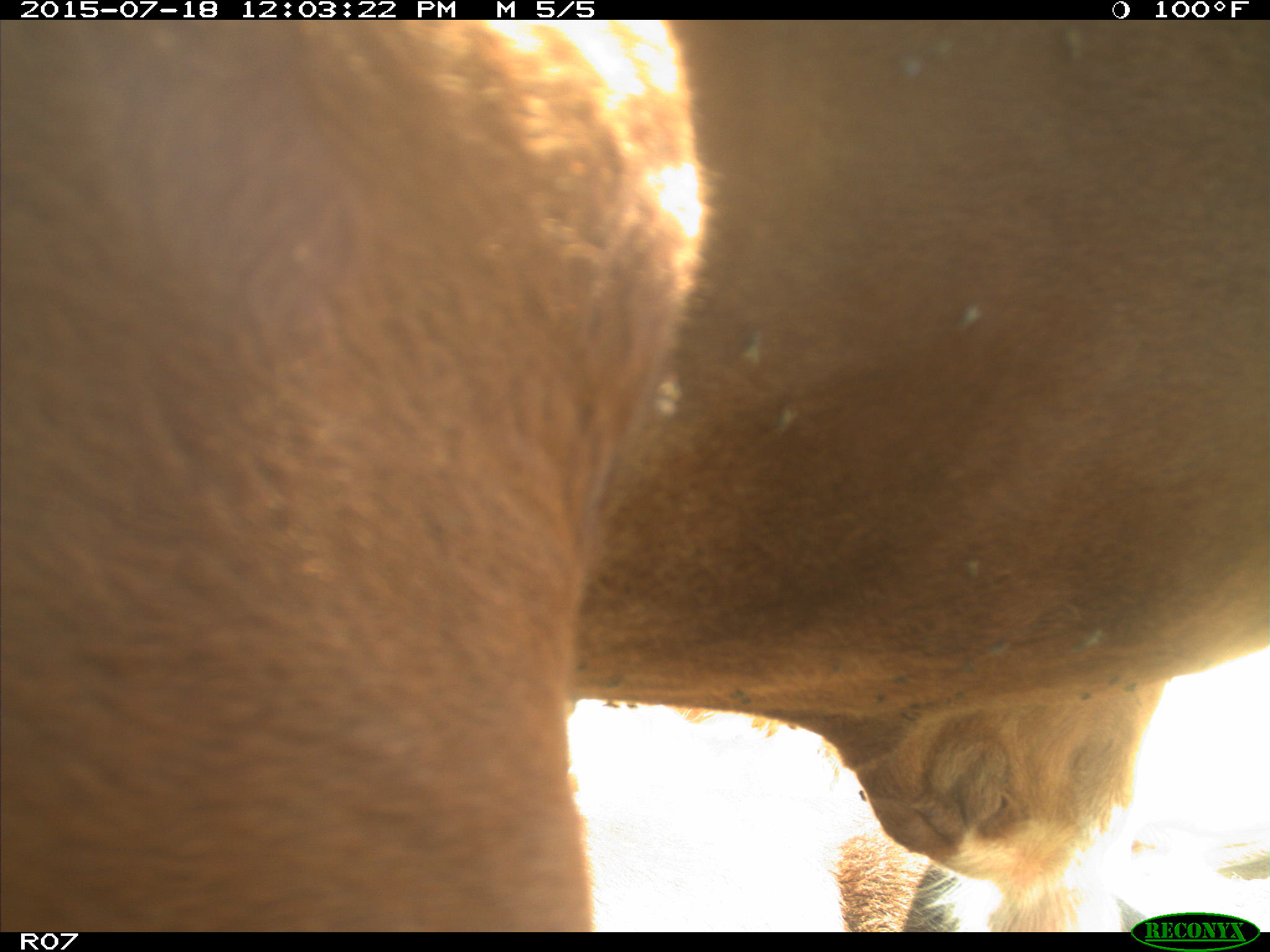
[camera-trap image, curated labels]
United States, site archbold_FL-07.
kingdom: Animalia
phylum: Chordata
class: Mammalia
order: Artiodactyla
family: Bovidae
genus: Bos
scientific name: Bos taurus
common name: domestic cow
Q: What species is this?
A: Bos taurus (domestic cow).